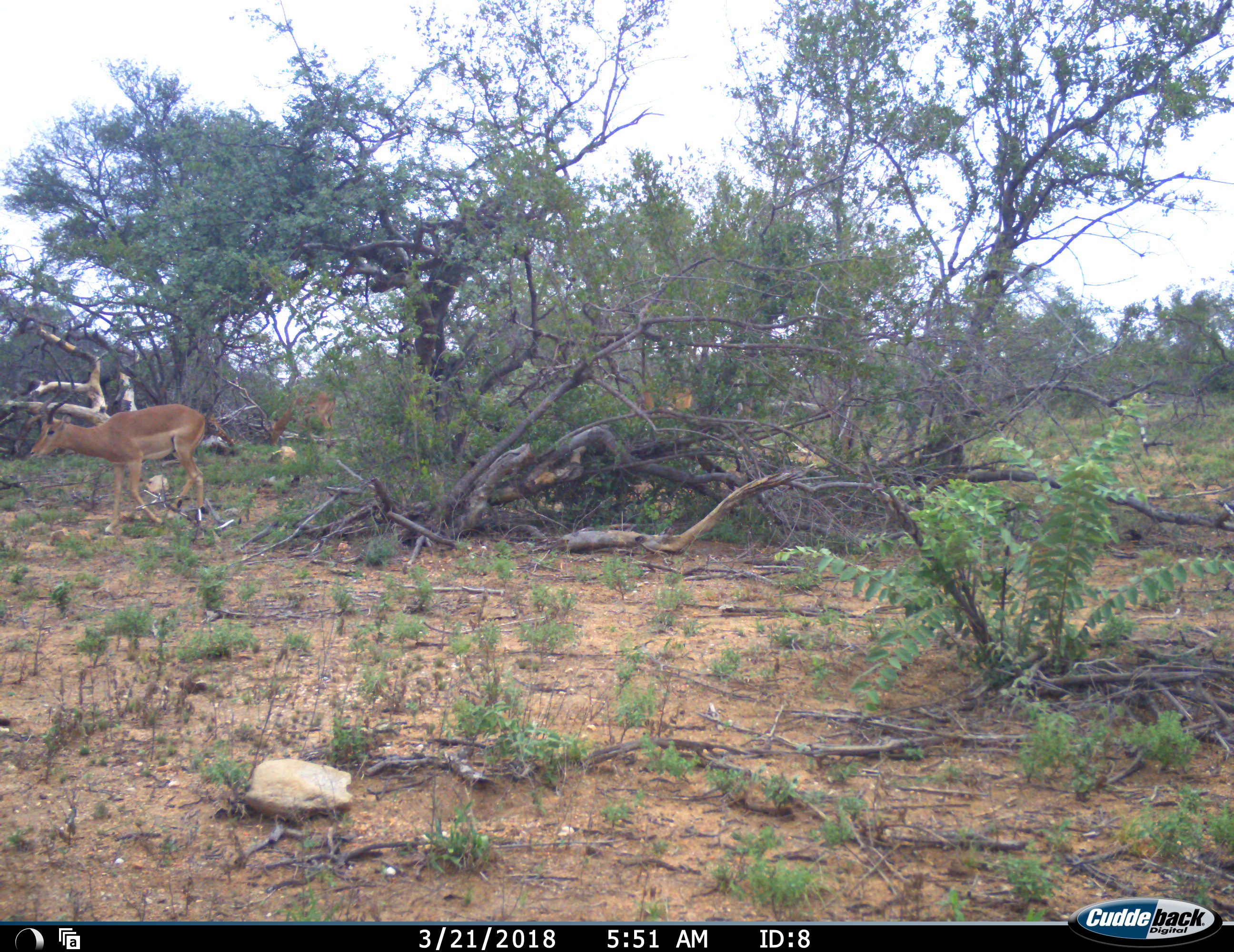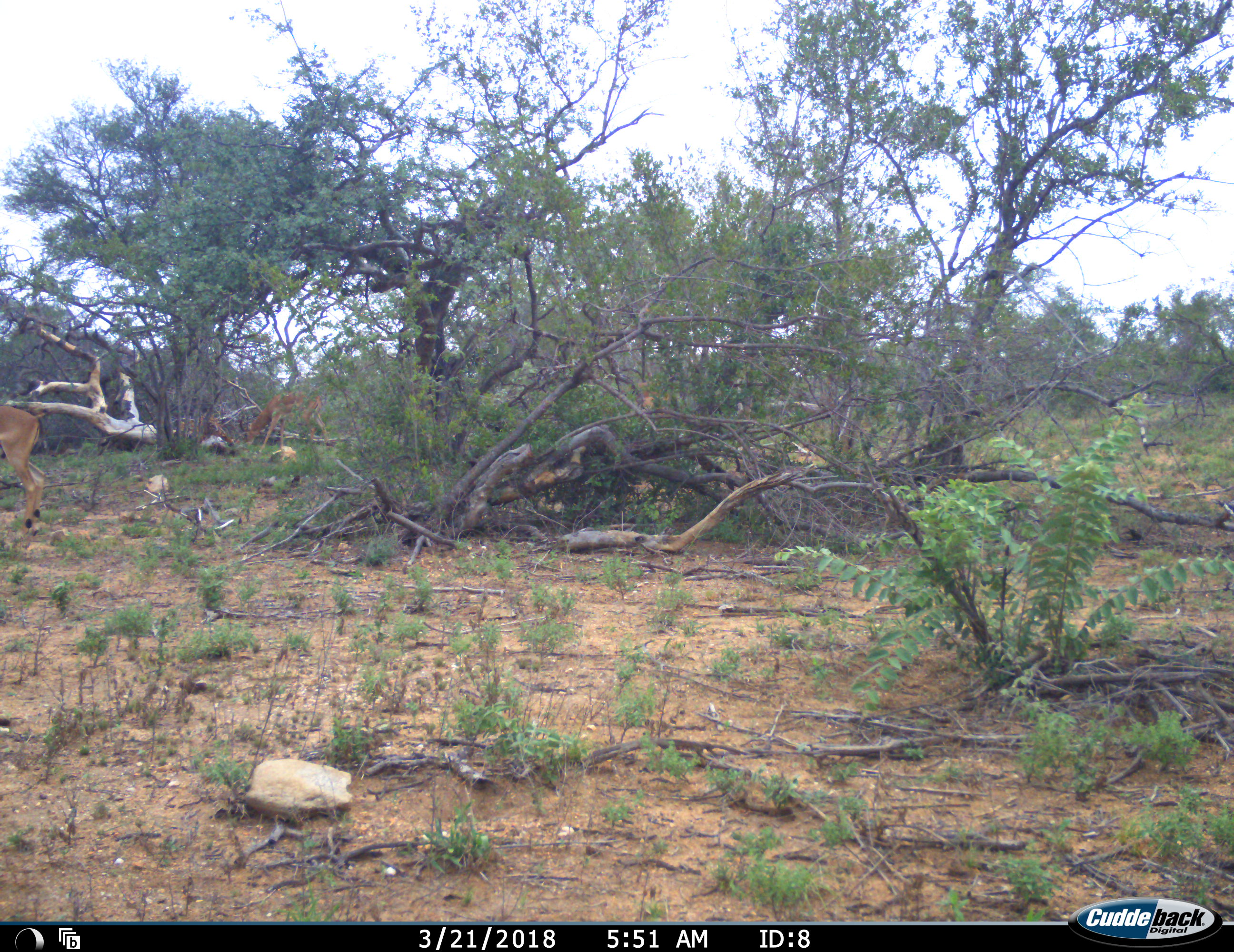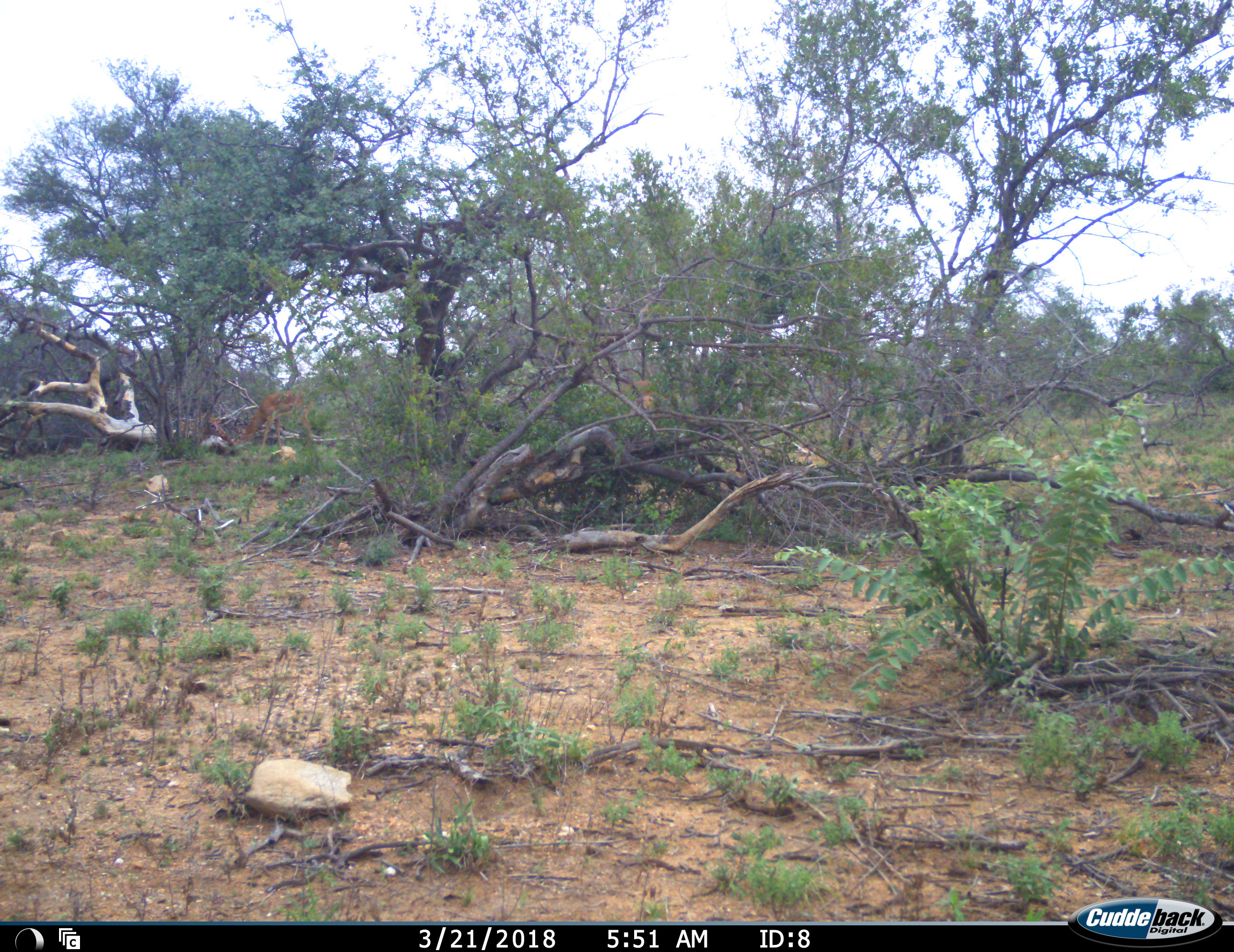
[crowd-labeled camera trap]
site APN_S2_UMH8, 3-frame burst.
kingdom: Animalia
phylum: Chordata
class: Mammalia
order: Artiodactyla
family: Bovidae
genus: Aepyceros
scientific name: Aepyceros melampus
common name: impala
Impala (Aepyceros melampus), count 3. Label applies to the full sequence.